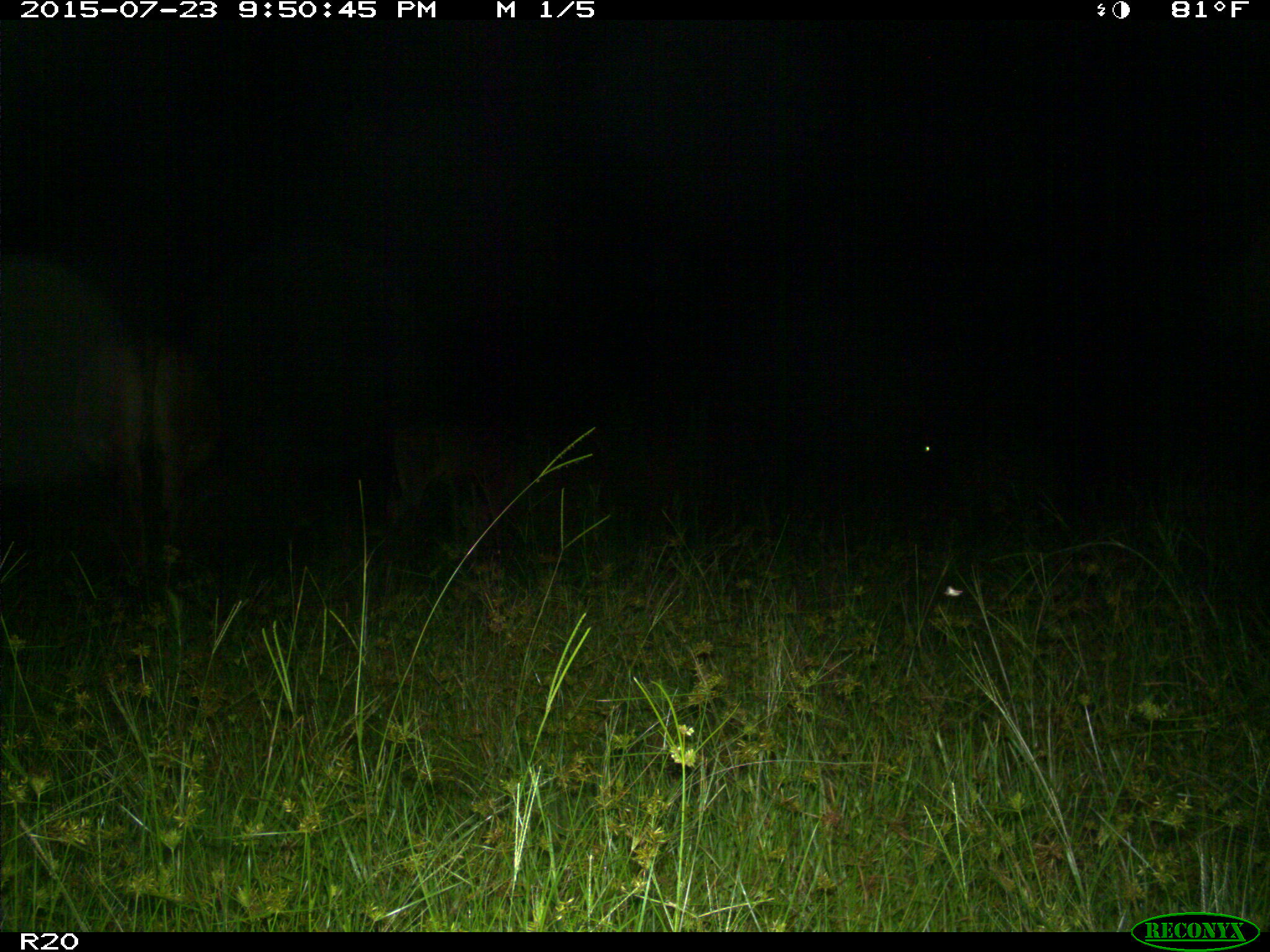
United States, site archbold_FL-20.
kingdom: Animalia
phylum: Chordata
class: Mammalia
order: Artiodactyla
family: Bovidae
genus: Bos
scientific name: Bos taurus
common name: domestic cow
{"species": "Bos taurus (domestic cow)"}